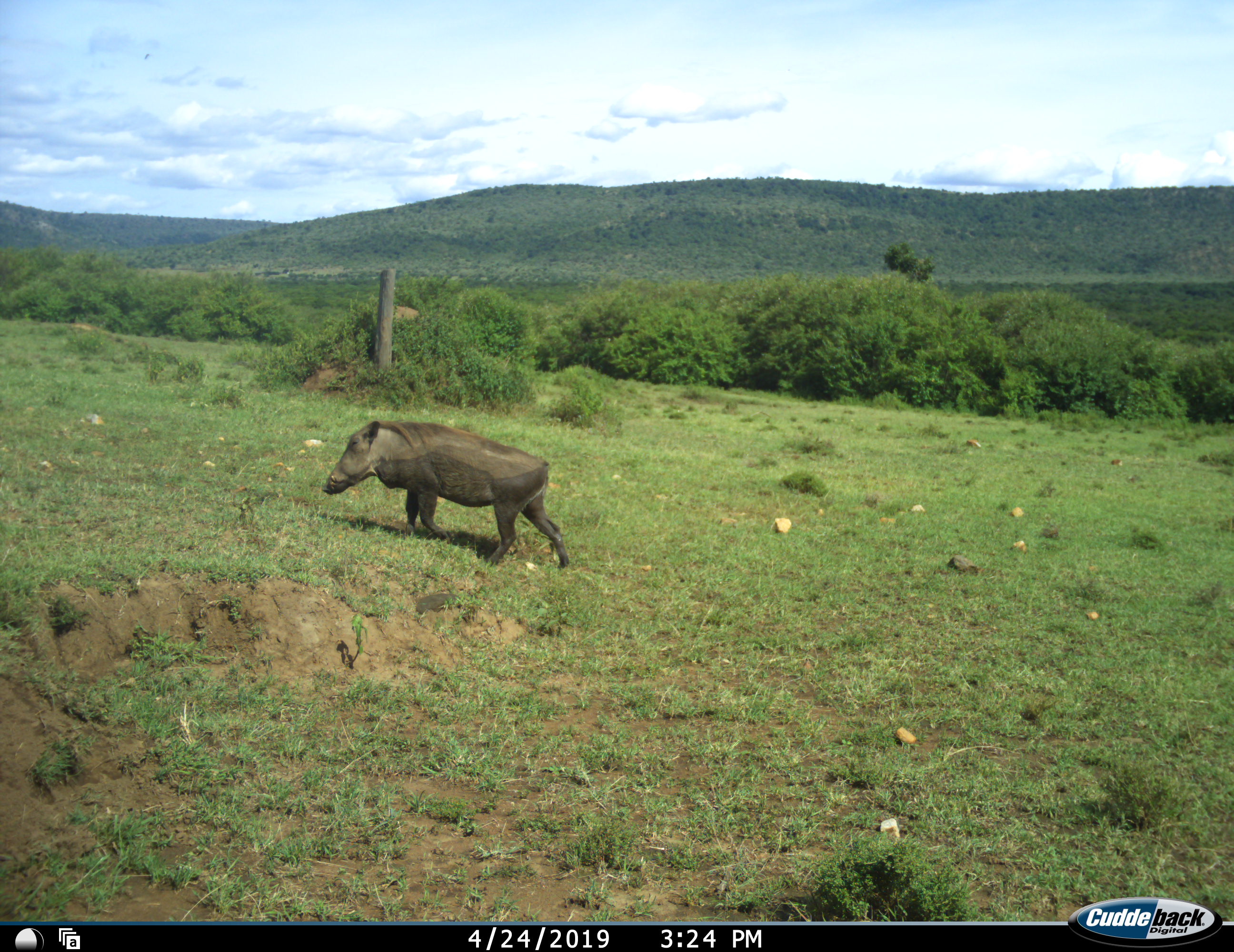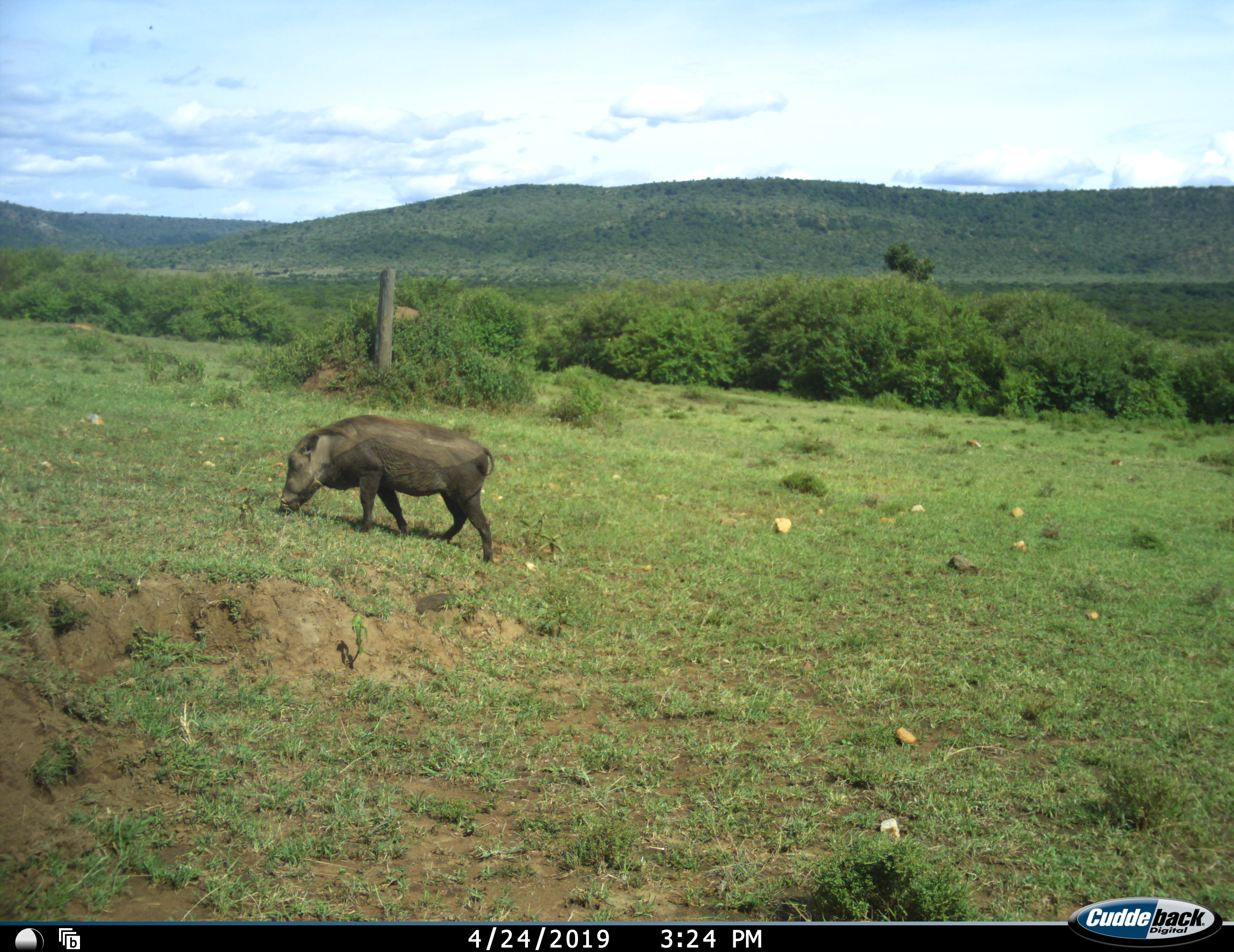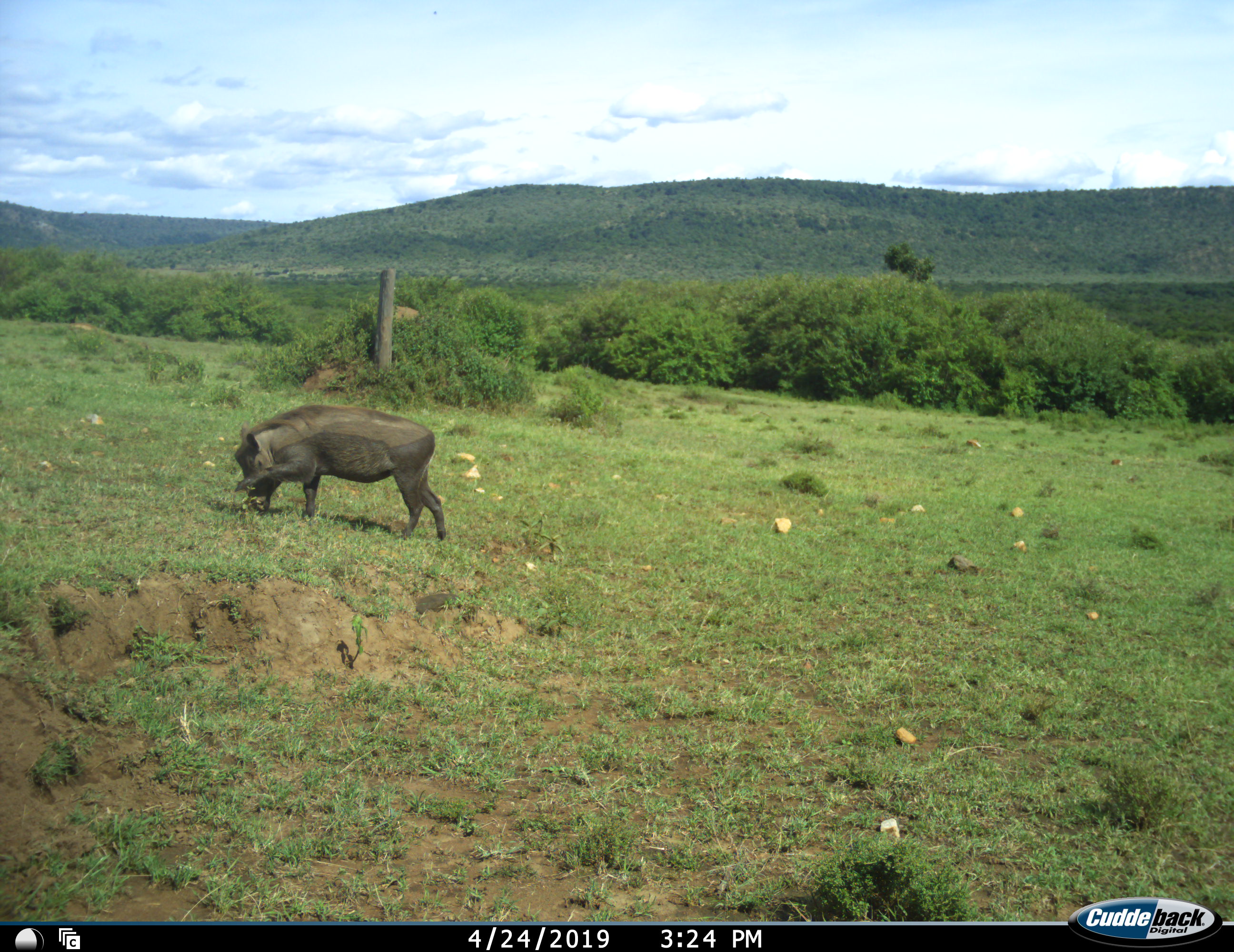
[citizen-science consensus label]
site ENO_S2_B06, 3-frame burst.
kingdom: Animalia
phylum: Chordata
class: Mammalia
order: Artiodactyla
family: Suidae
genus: Phacochoerus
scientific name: Phacochoerus africanus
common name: warthog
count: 1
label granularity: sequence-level